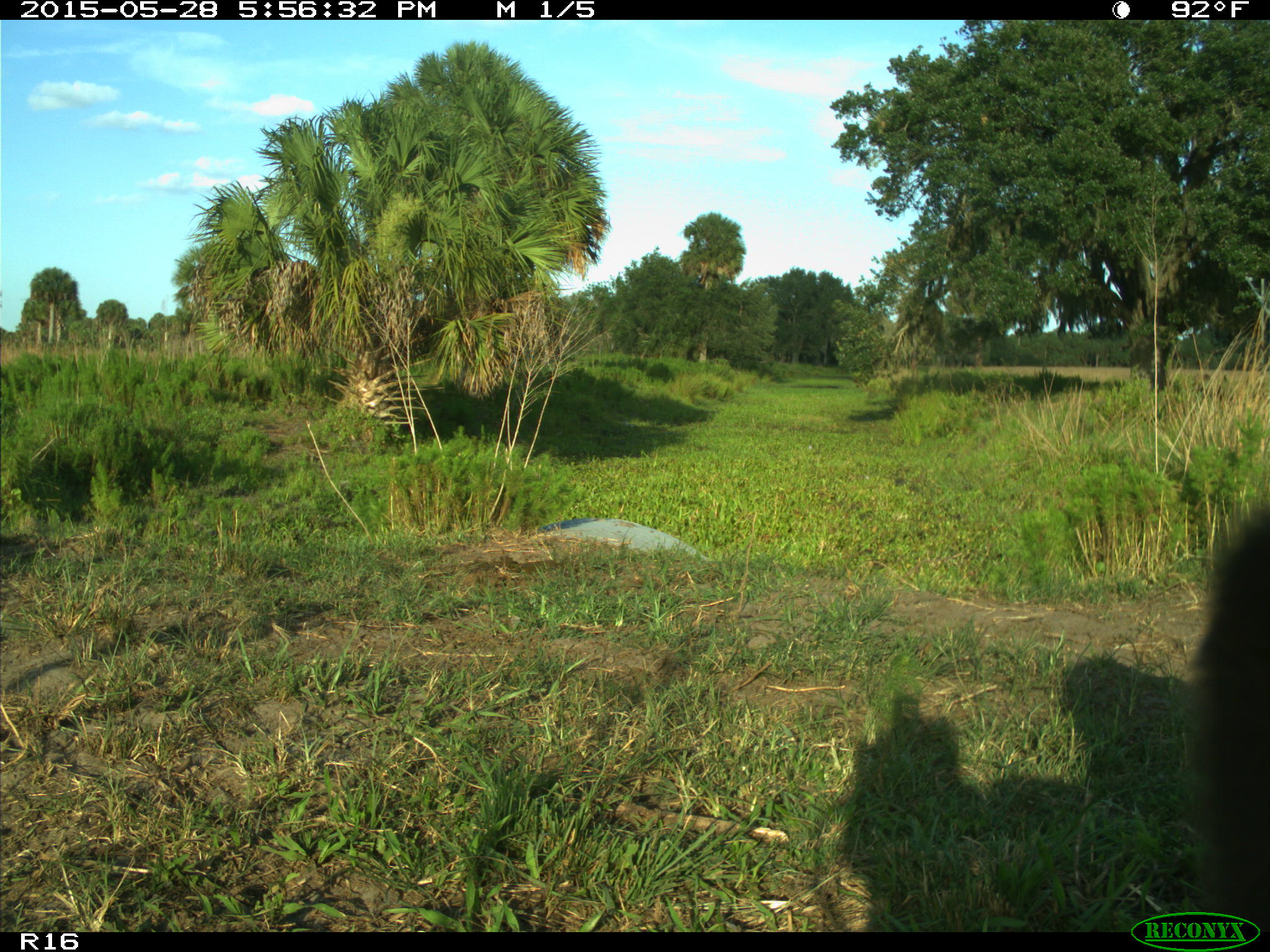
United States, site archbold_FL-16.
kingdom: Animalia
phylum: Chordata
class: Mammalia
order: Artiodactyla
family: Bovidae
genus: Bos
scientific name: Bos taurus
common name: domestic cow